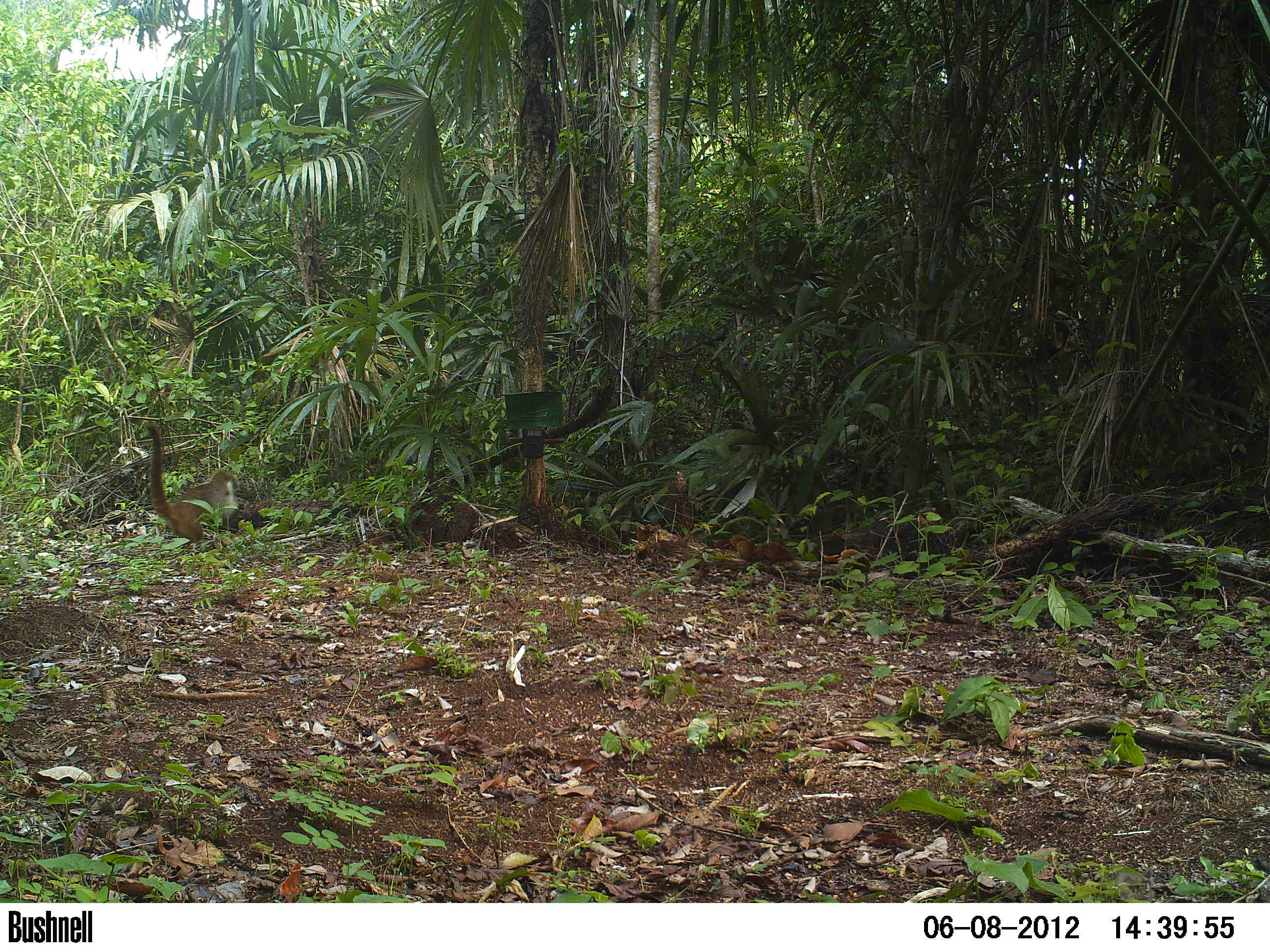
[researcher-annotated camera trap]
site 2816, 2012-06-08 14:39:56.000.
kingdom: Animalia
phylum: Chordata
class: Mammalia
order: Carnivora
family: Procyonidae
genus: Nasua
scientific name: Nasua narica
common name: white-nosed coati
Nasua narica (white-nosed coati), count 1, age adult.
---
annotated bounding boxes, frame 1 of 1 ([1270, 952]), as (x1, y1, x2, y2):
nasua narica: (144, 422, 240, 549)